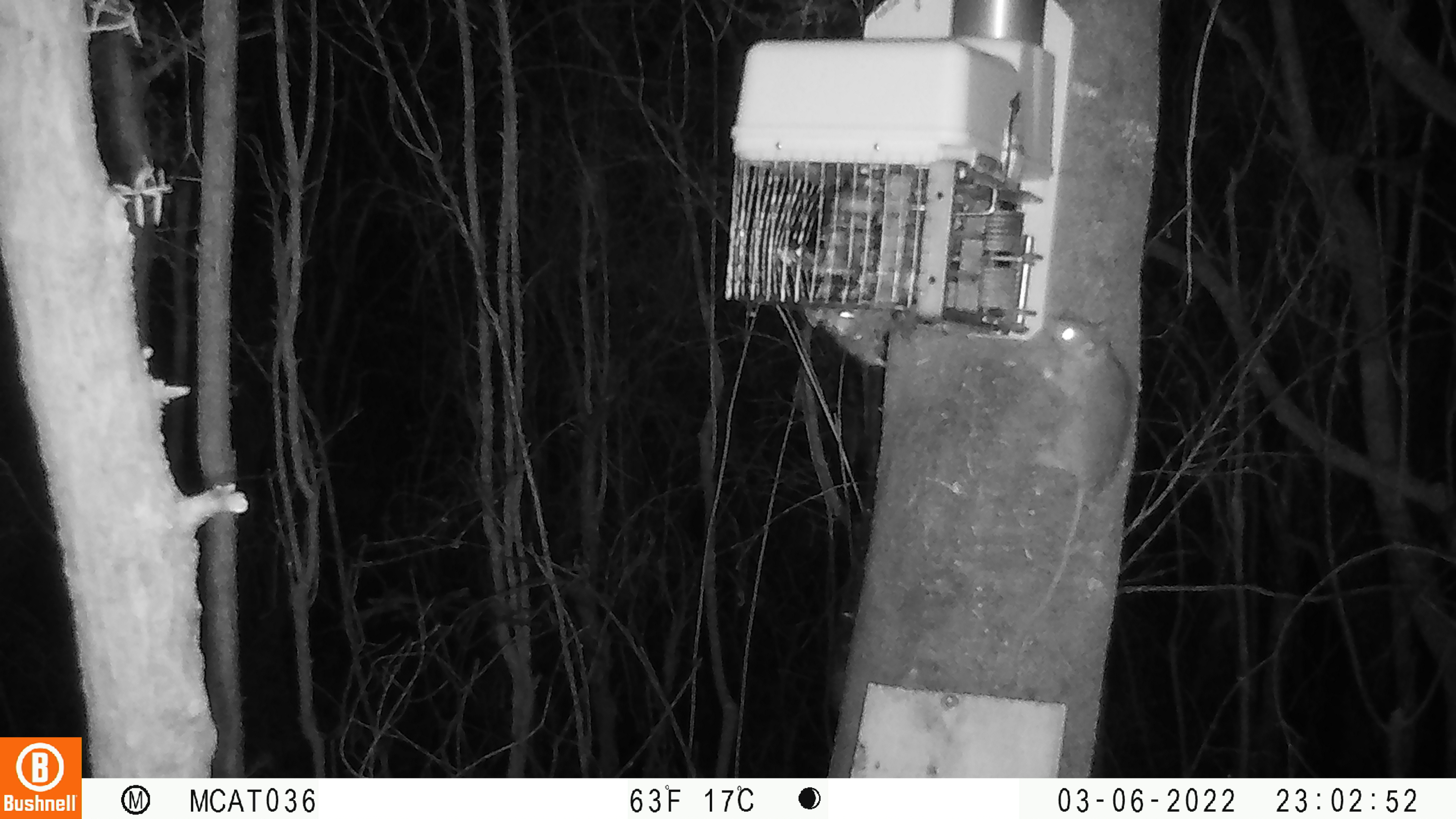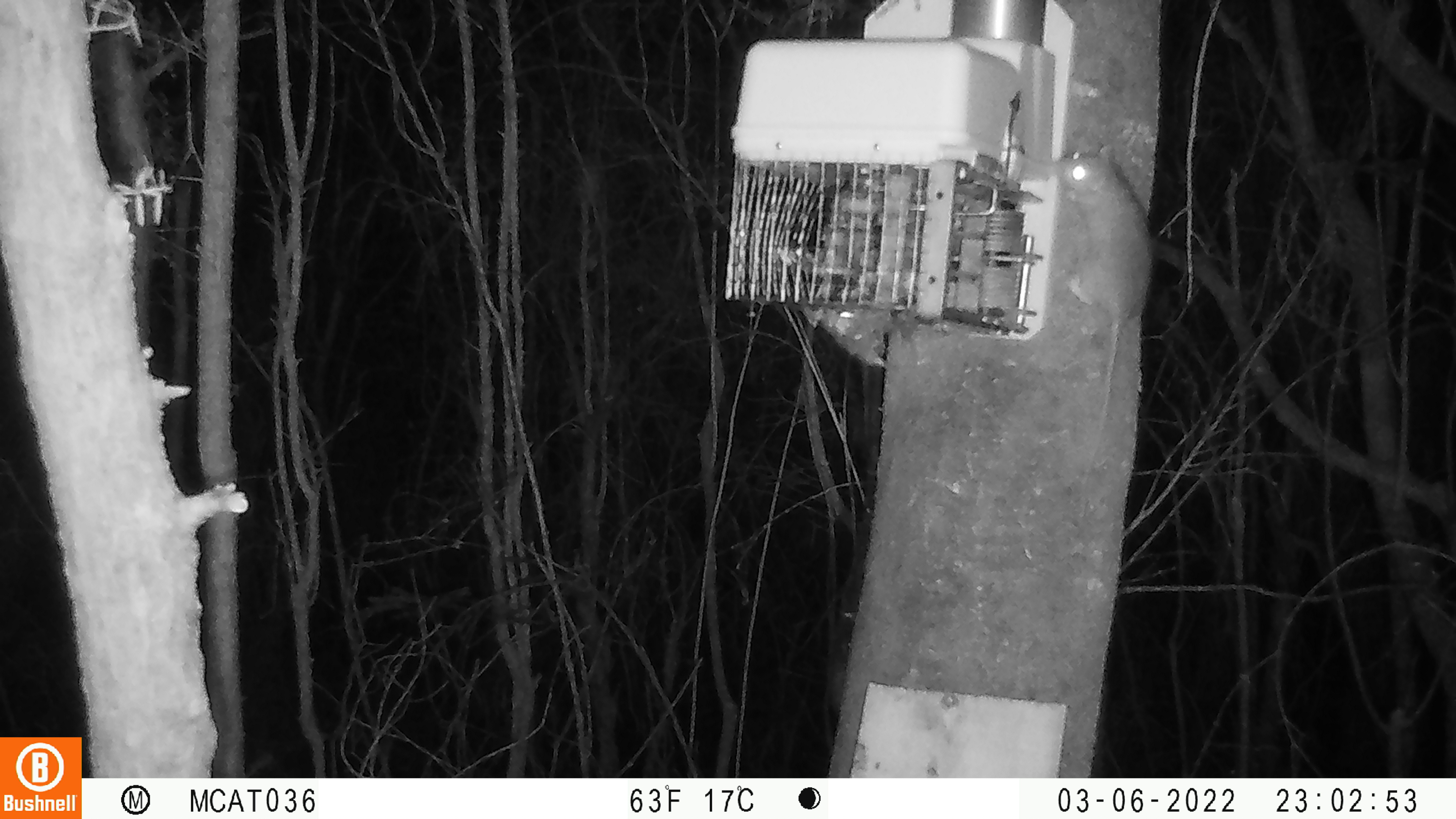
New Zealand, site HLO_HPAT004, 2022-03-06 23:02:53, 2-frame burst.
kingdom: Animalia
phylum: Chordata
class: Mammalia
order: Rodentia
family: Muridae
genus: Rattus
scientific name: Rattus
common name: rat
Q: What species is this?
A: Rat (Rattus).